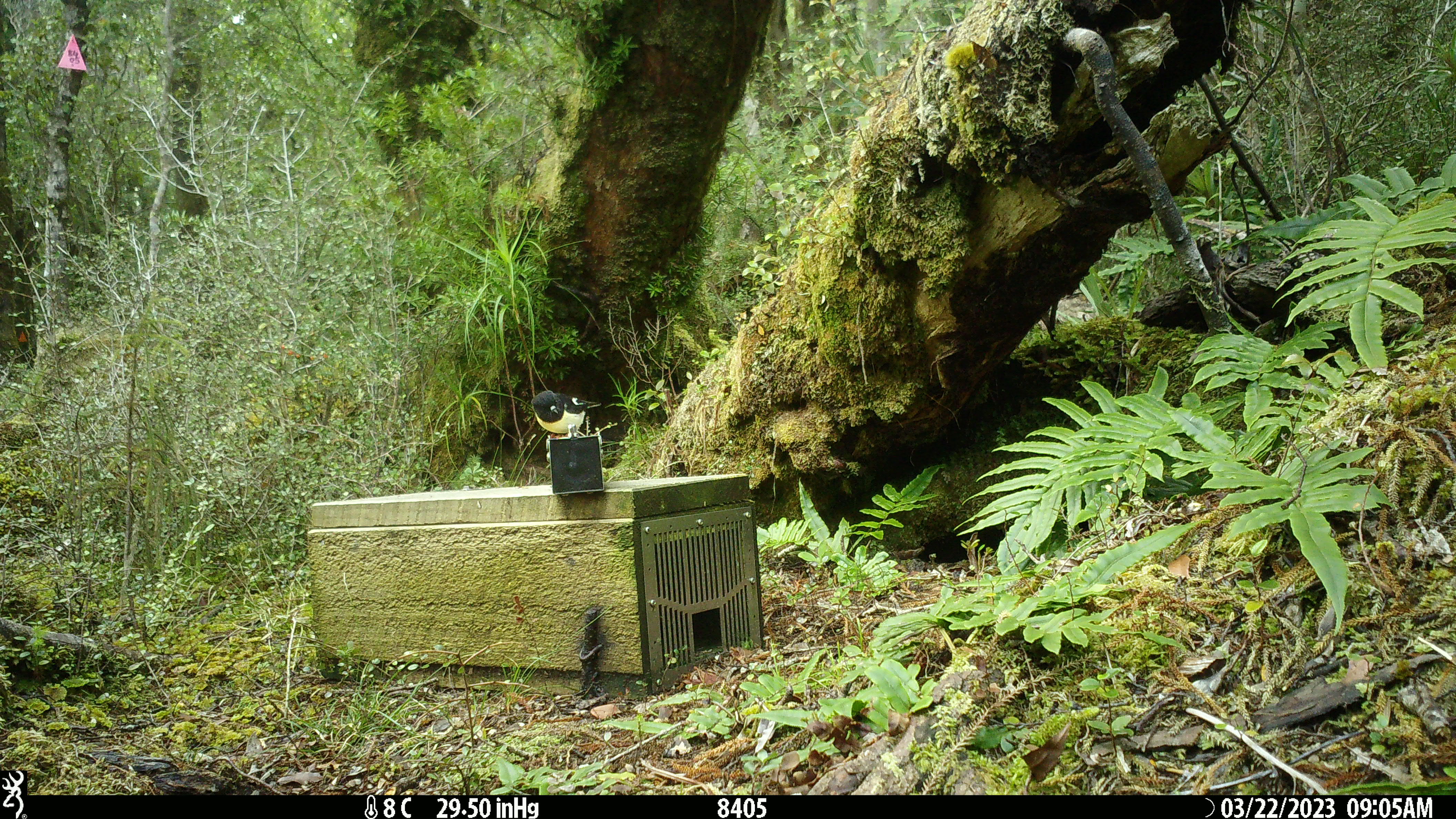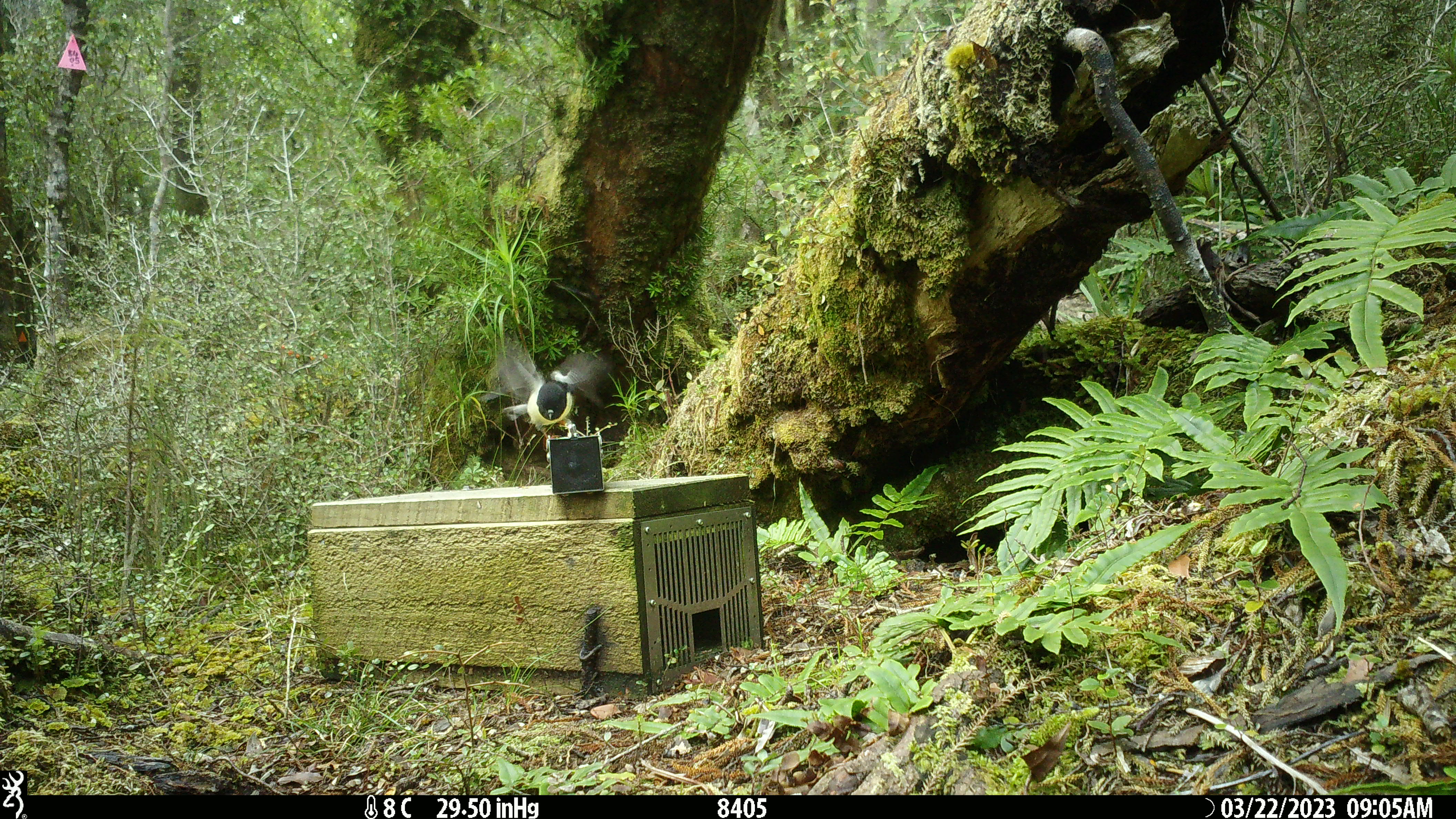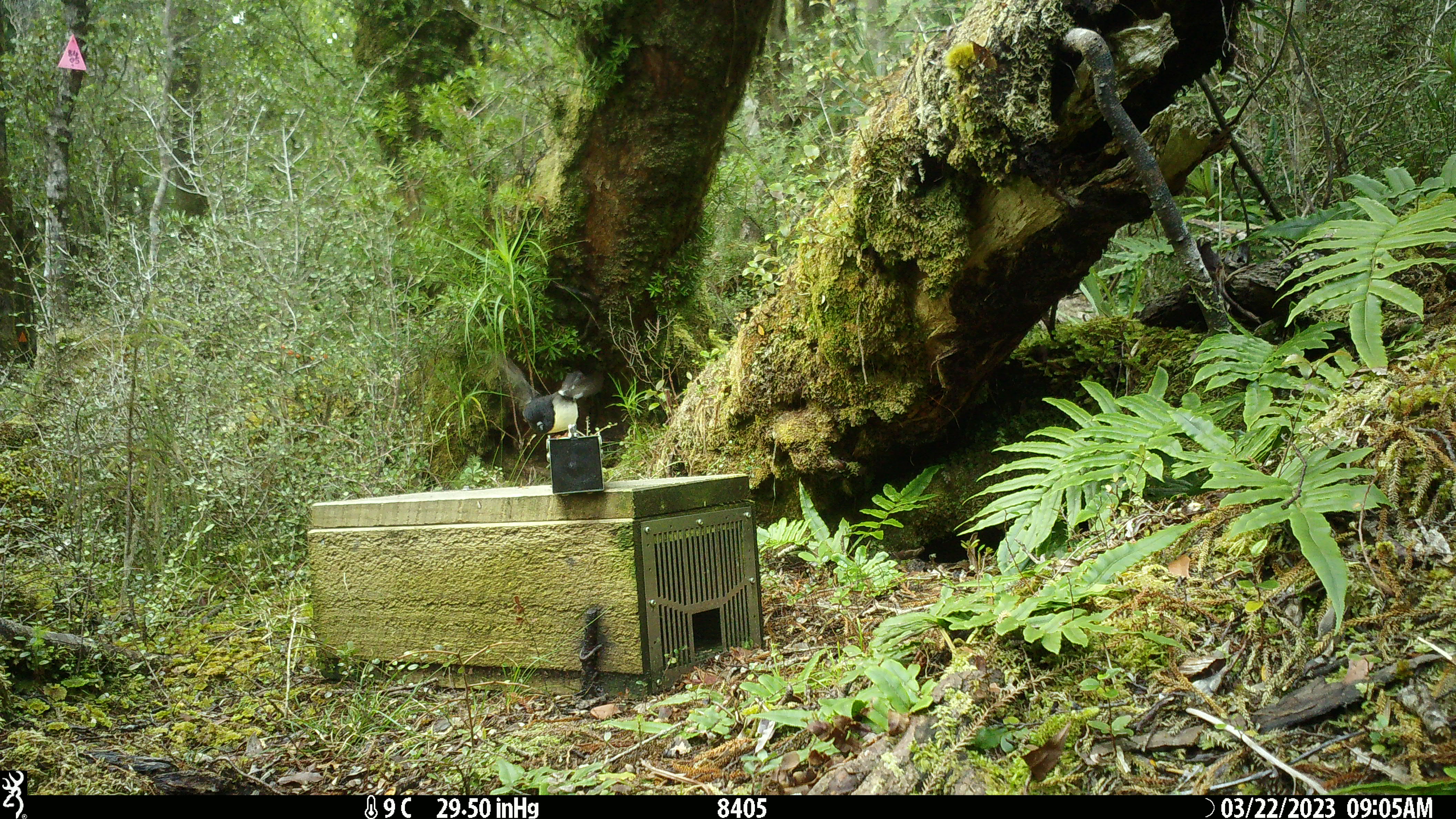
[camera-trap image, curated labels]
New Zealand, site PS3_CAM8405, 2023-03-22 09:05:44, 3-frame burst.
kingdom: Animalia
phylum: Chordata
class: Aves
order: Passeriformes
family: Petroicidae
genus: Petroica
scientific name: Petroica macrocephala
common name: tomtit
Tomtit (Petroica macrocephala).